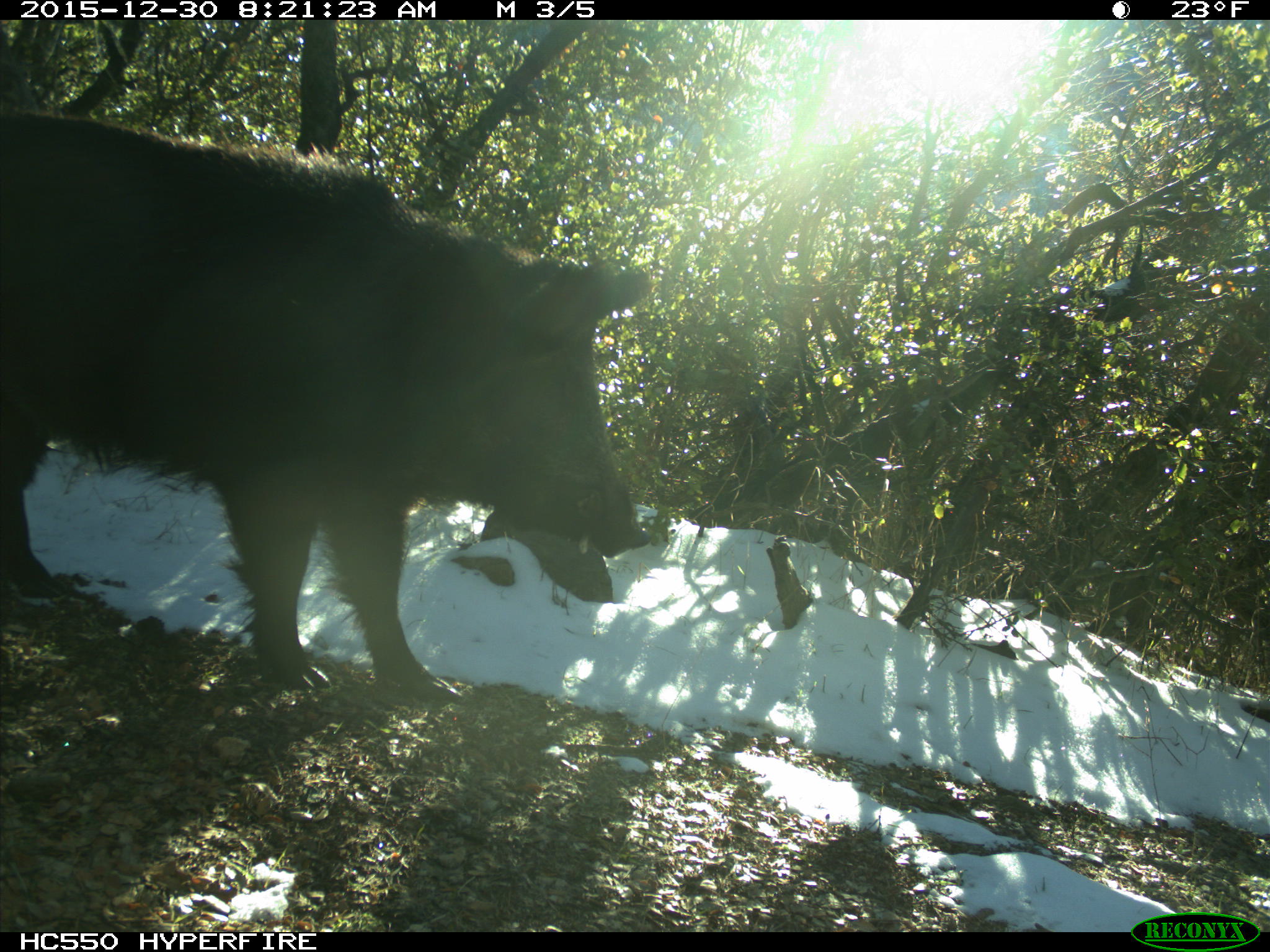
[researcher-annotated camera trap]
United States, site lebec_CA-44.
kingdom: Animalia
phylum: Chordata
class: Mammalia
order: Artiodactyla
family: Suidae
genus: Sus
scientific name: Sus scrofa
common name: wild boar